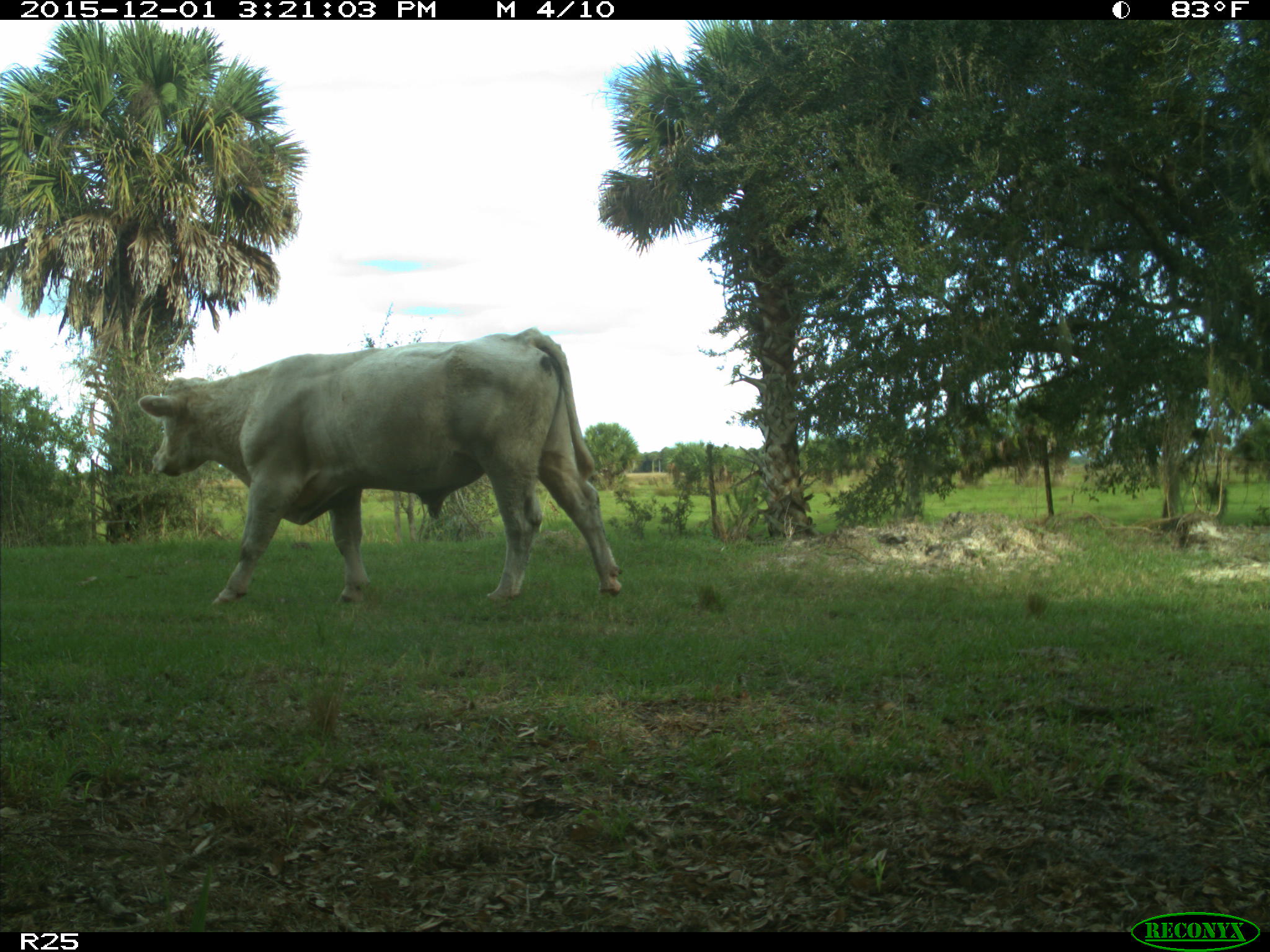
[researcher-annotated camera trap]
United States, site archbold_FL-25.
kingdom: Animalia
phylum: Chordata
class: Mammalia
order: Artiodactyla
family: Bovidae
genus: Bos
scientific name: Bos taurus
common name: domestic cow